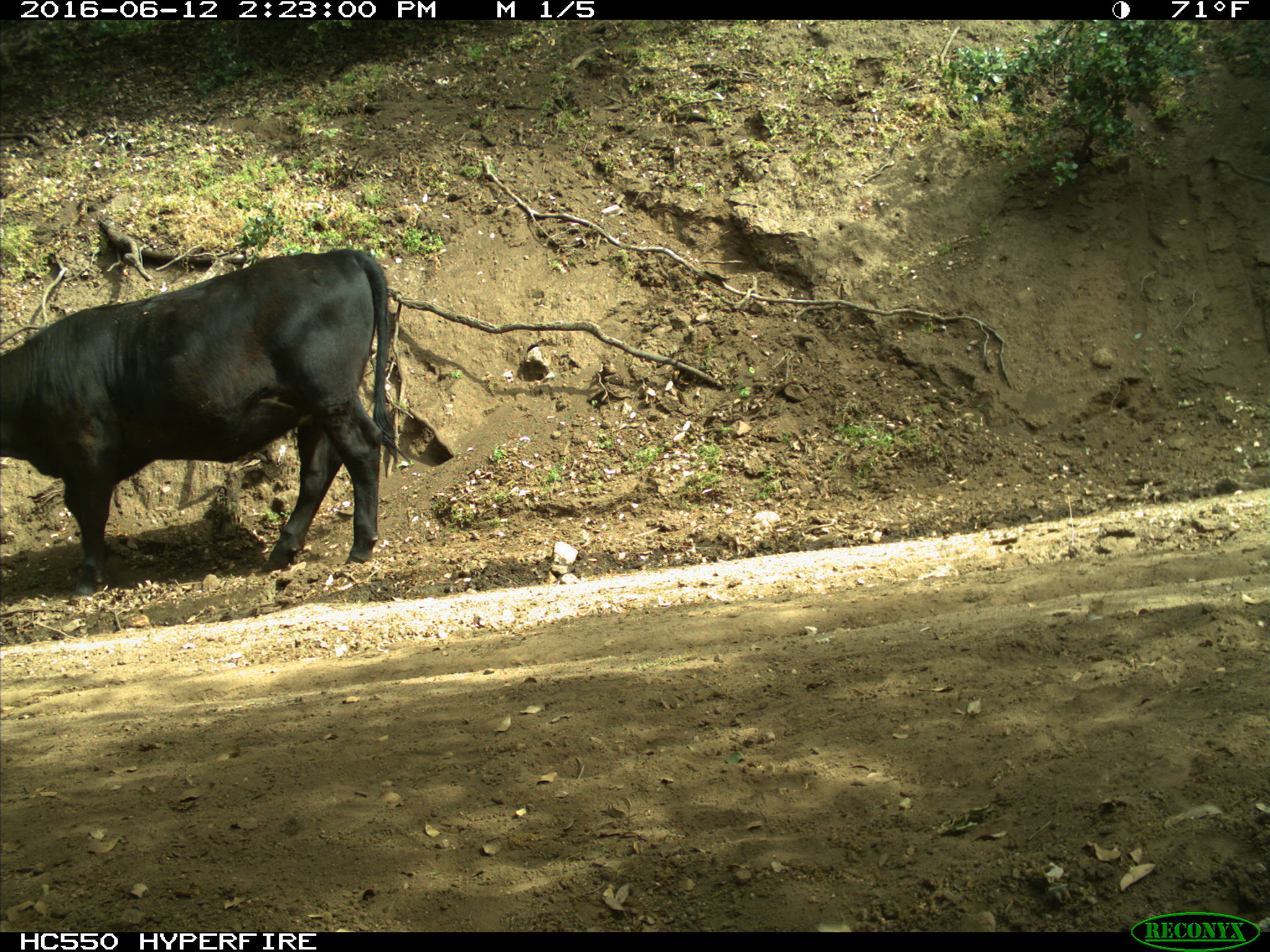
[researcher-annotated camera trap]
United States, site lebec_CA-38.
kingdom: Animalia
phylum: Chordata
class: Mammalia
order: Artiodactyla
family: Bovidae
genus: Bos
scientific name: Bos taurus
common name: domestic cow